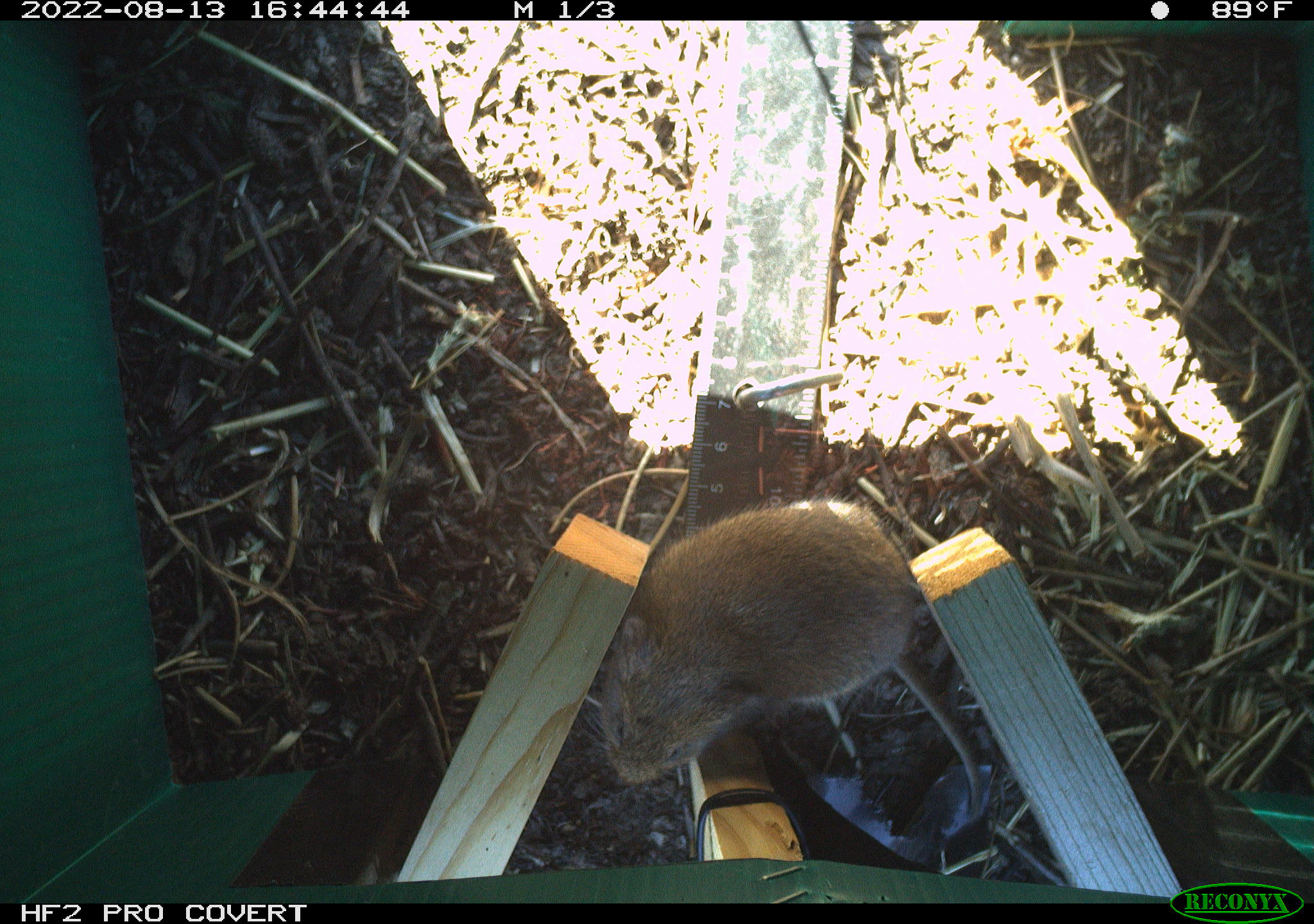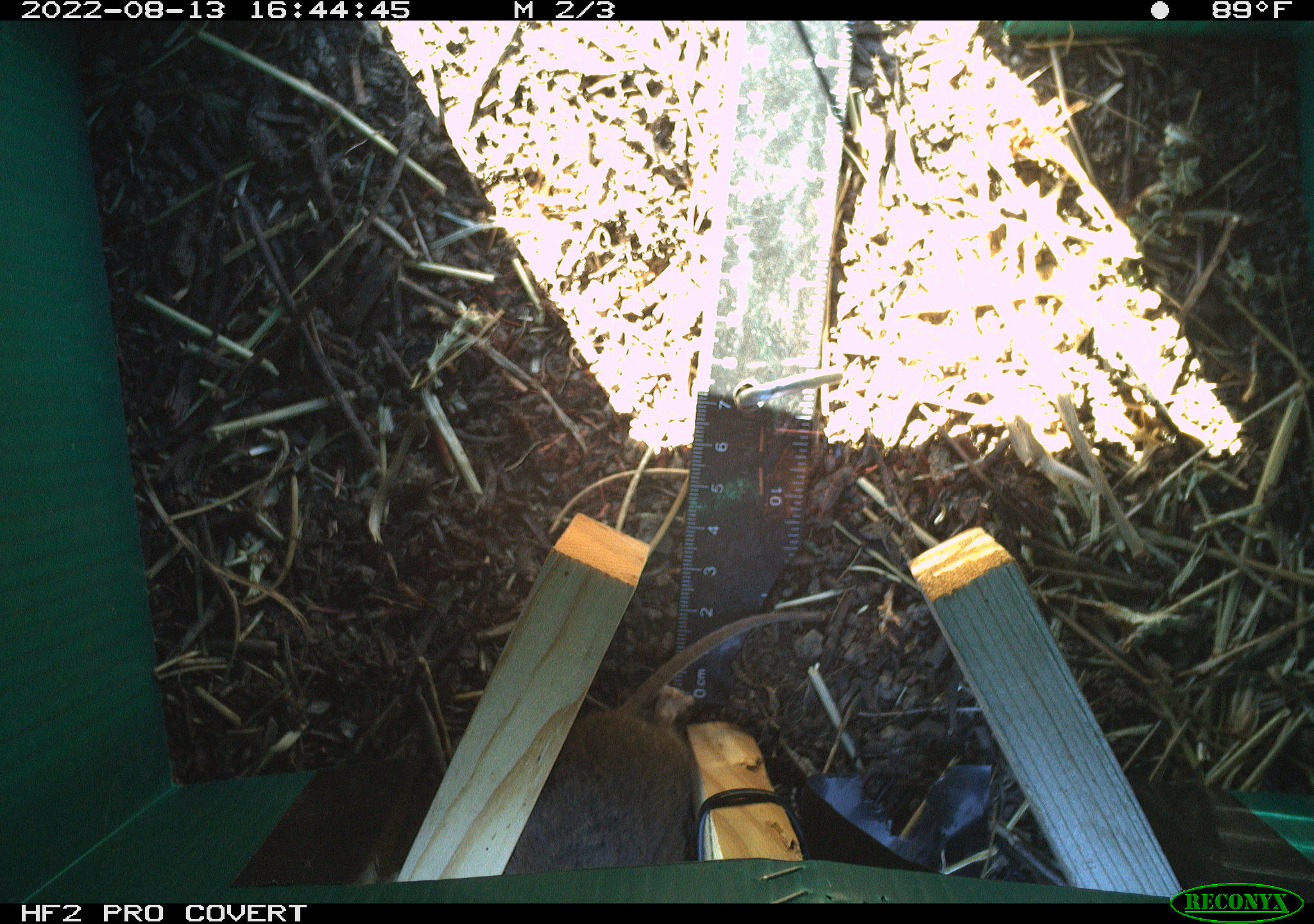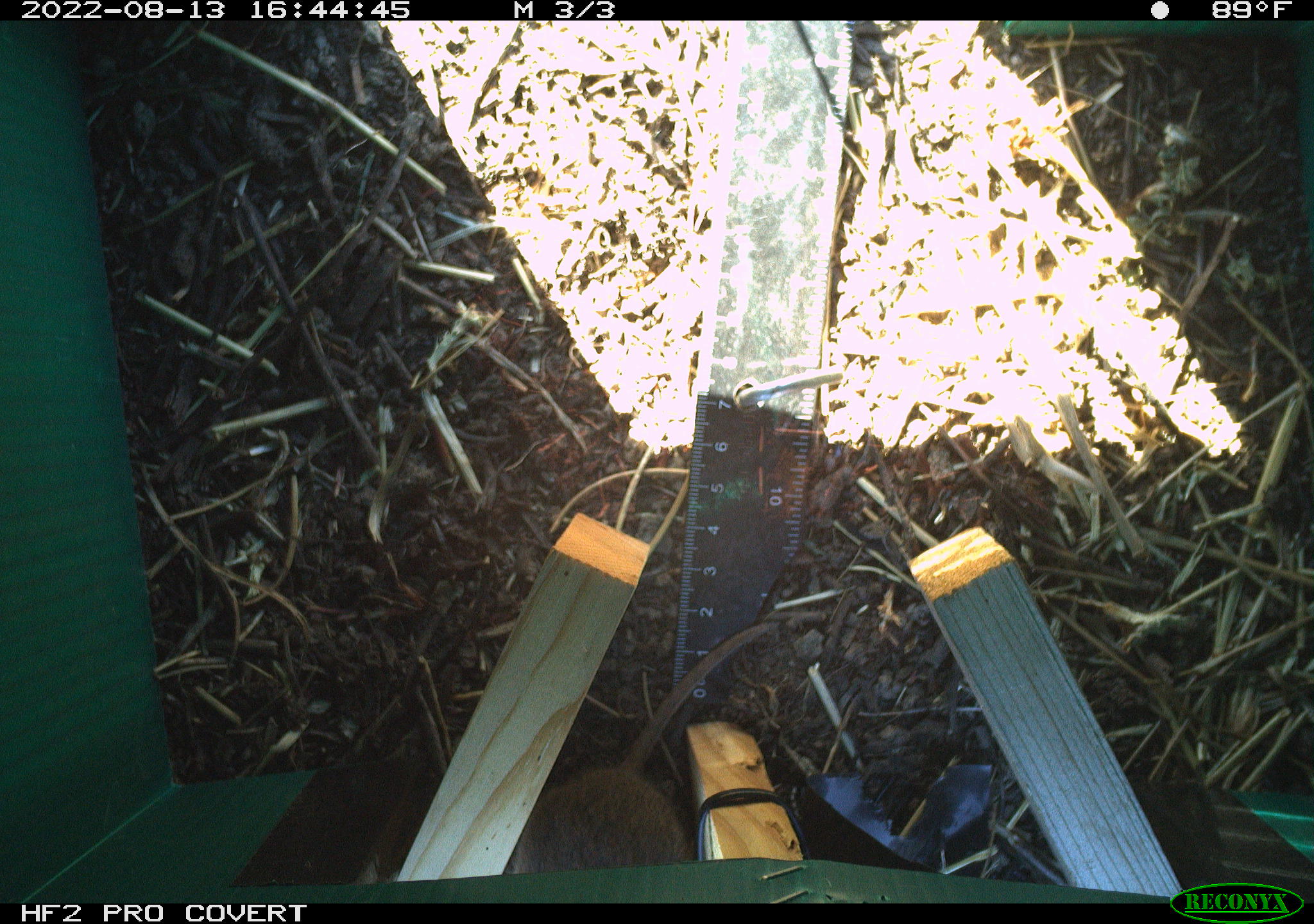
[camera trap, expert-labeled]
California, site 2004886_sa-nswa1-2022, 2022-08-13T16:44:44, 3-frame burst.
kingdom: Animalia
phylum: Chordata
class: Mammalia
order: Rodentia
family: Cricetidae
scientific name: Cricetidae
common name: hamsters, voles, lemmings, and allies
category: cricetidae family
Cricetidae family (hamsters, voles, lemmings, and allies) (Cricetidae).